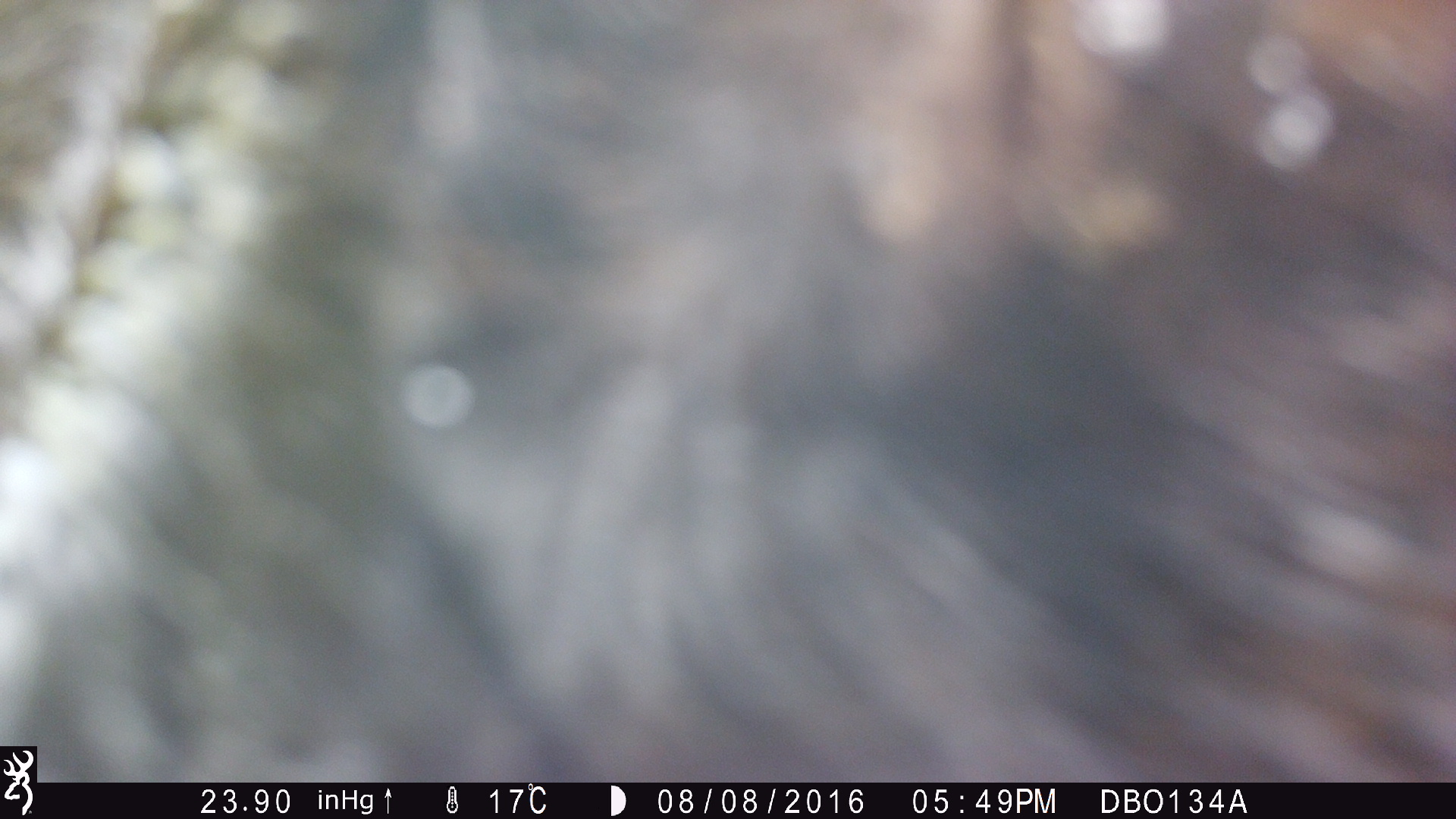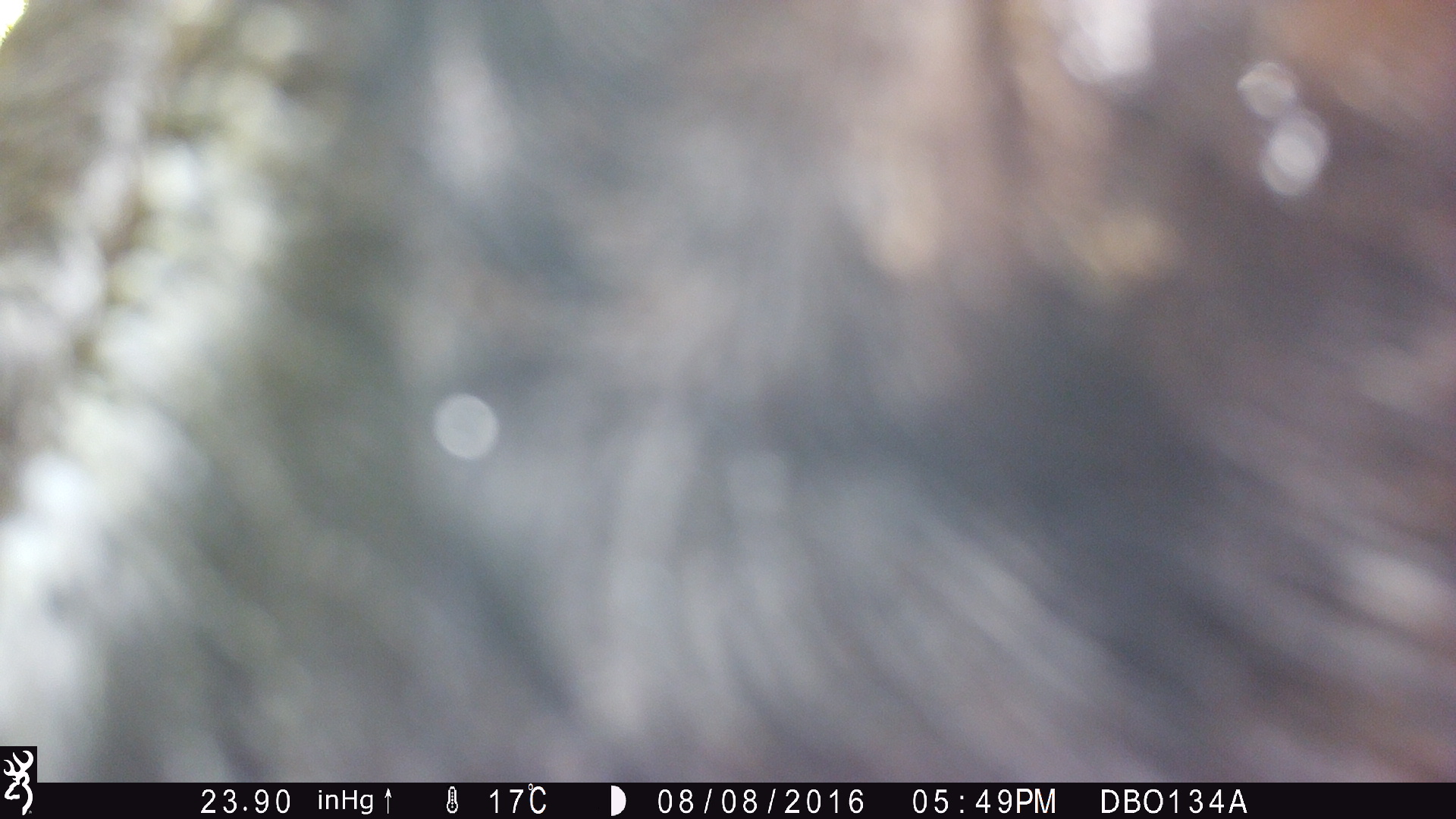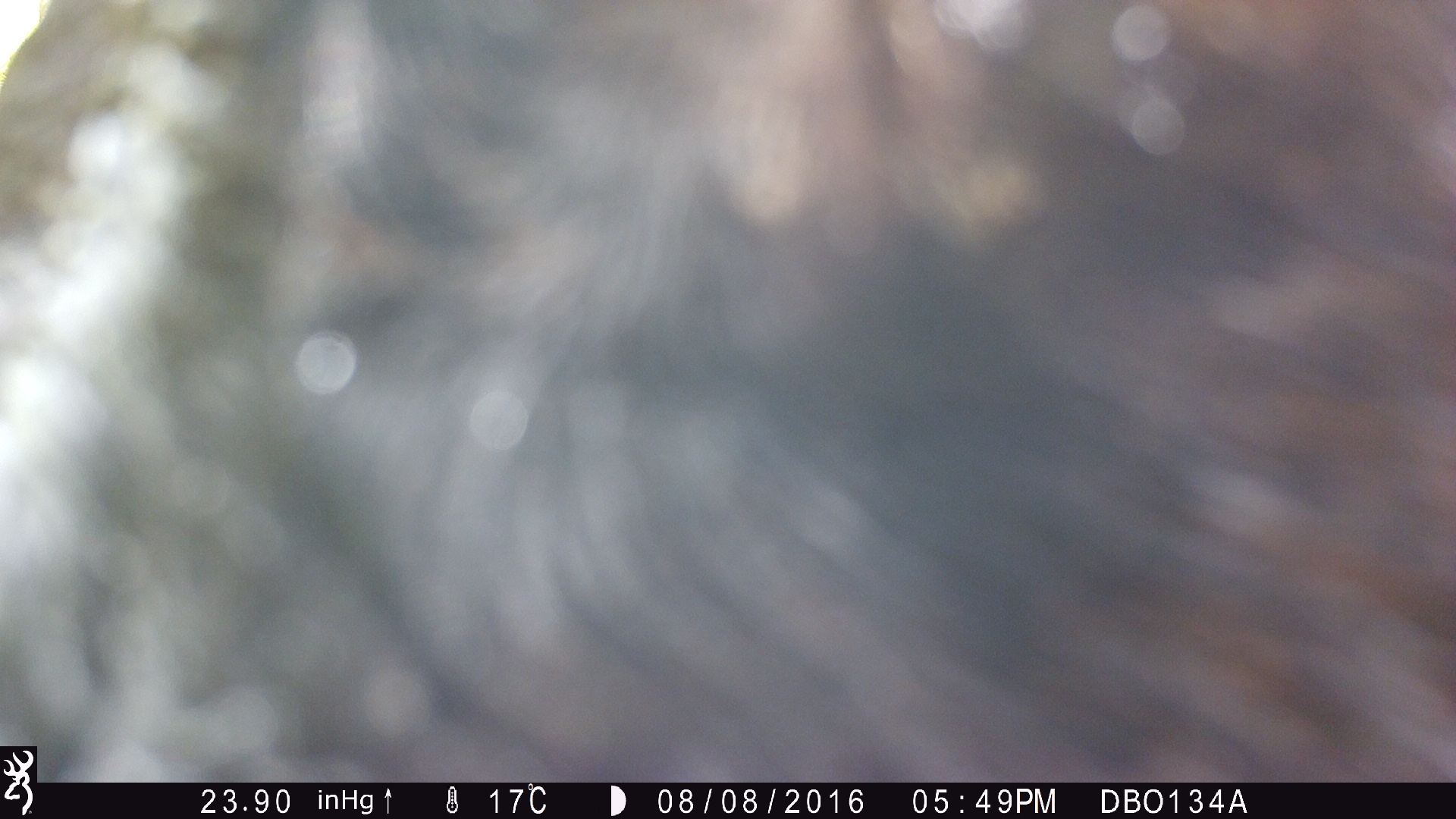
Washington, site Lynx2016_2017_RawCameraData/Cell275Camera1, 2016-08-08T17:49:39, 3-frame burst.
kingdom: Animalia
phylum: Chordata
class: Mammalia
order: Artiodactyla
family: Bovidae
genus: Bos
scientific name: Bos taurus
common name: domestic cattle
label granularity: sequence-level